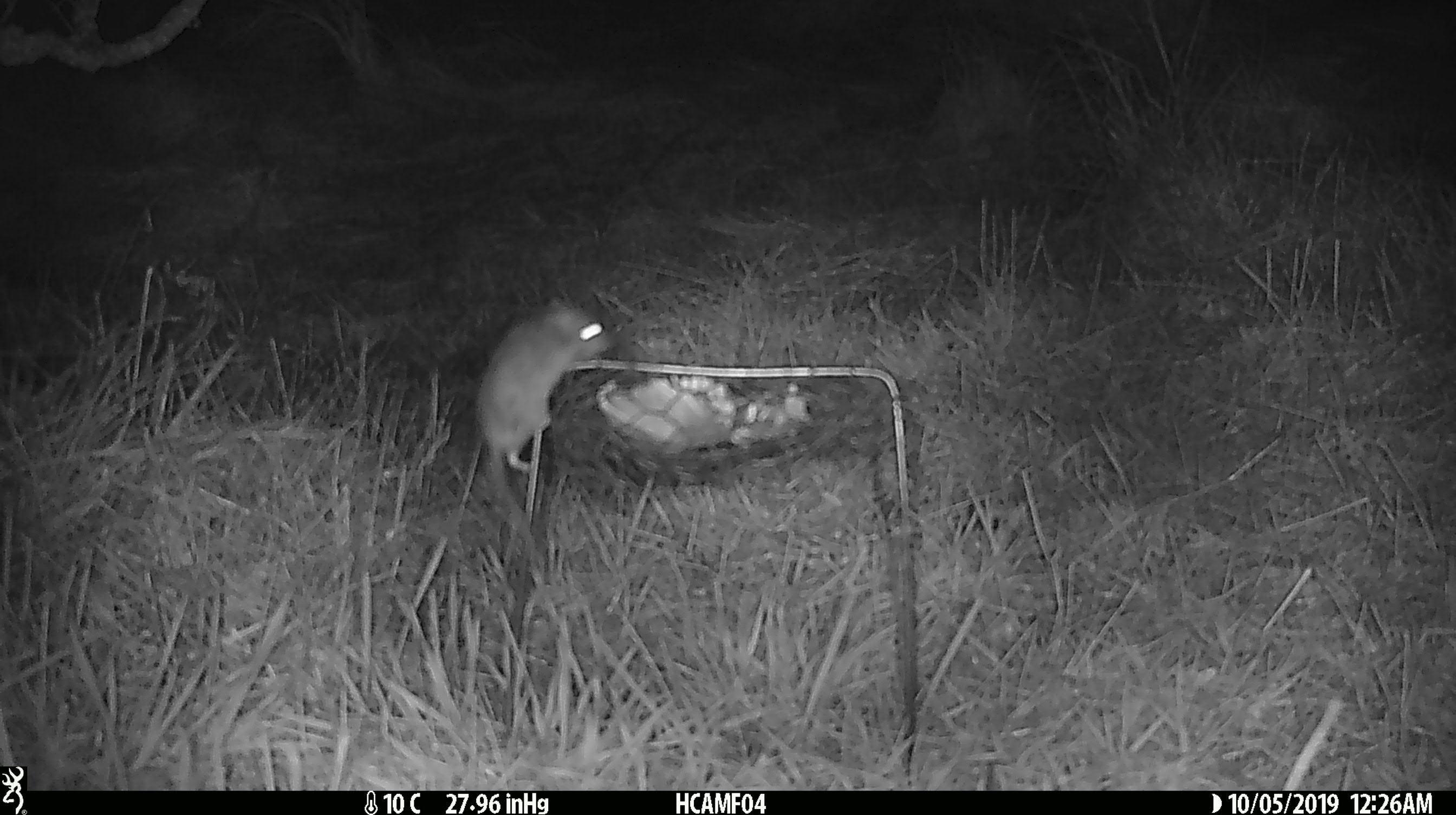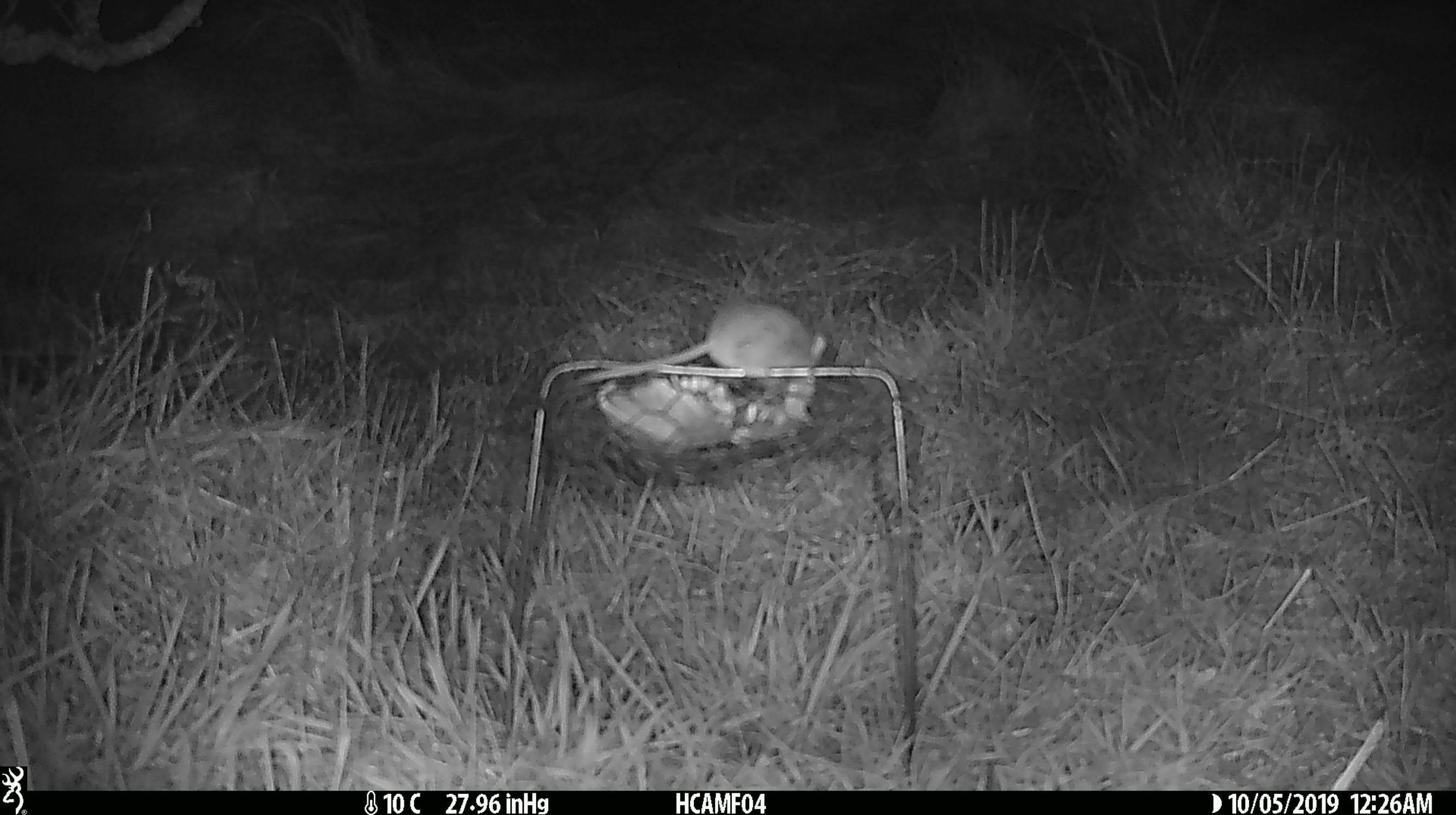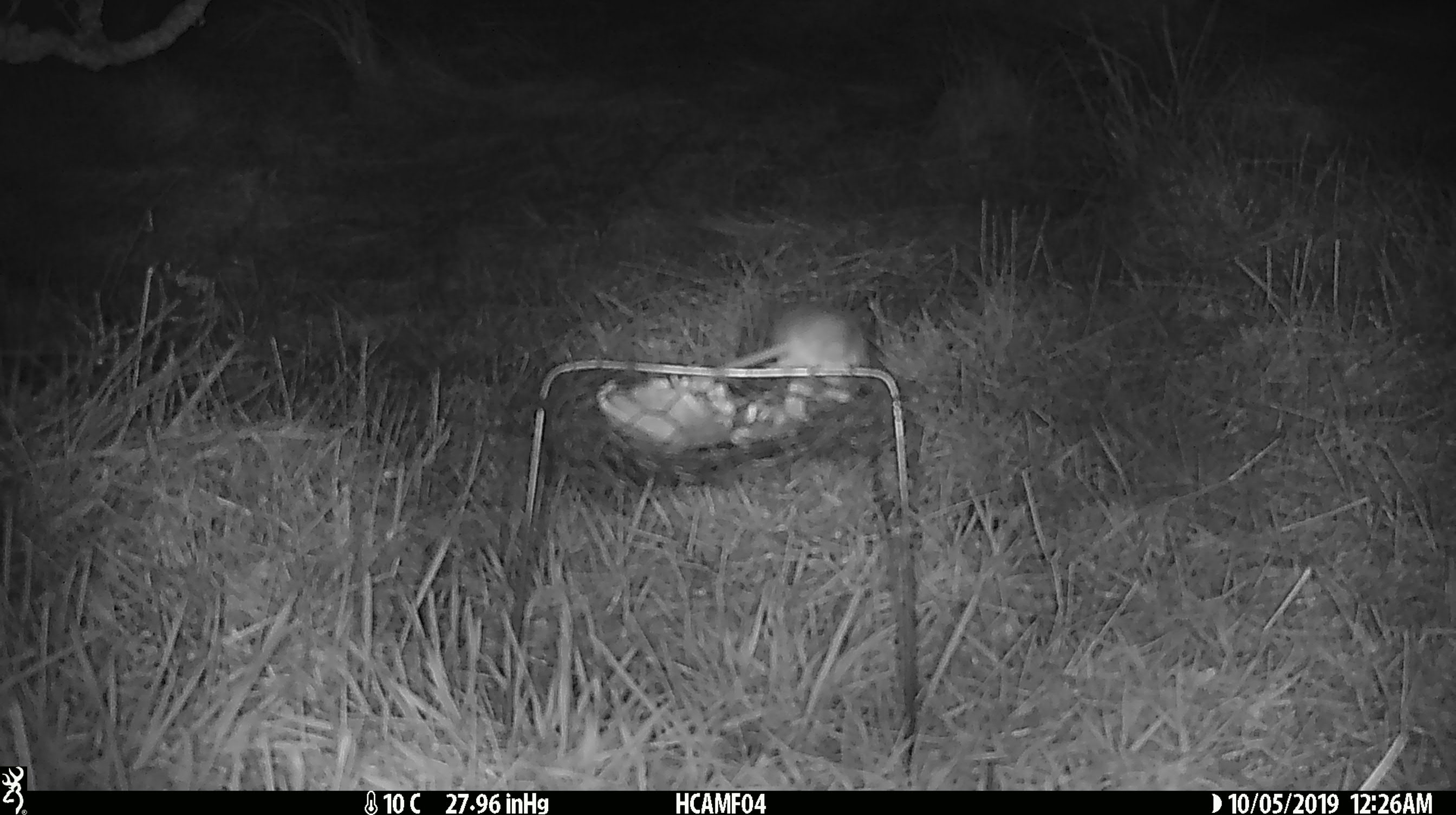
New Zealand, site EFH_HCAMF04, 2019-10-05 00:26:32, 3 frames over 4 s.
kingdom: Animalia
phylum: Chordata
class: Mammalia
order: Rodentia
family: Muridae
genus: Mus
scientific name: Mus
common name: mouse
Mouse (Mus).